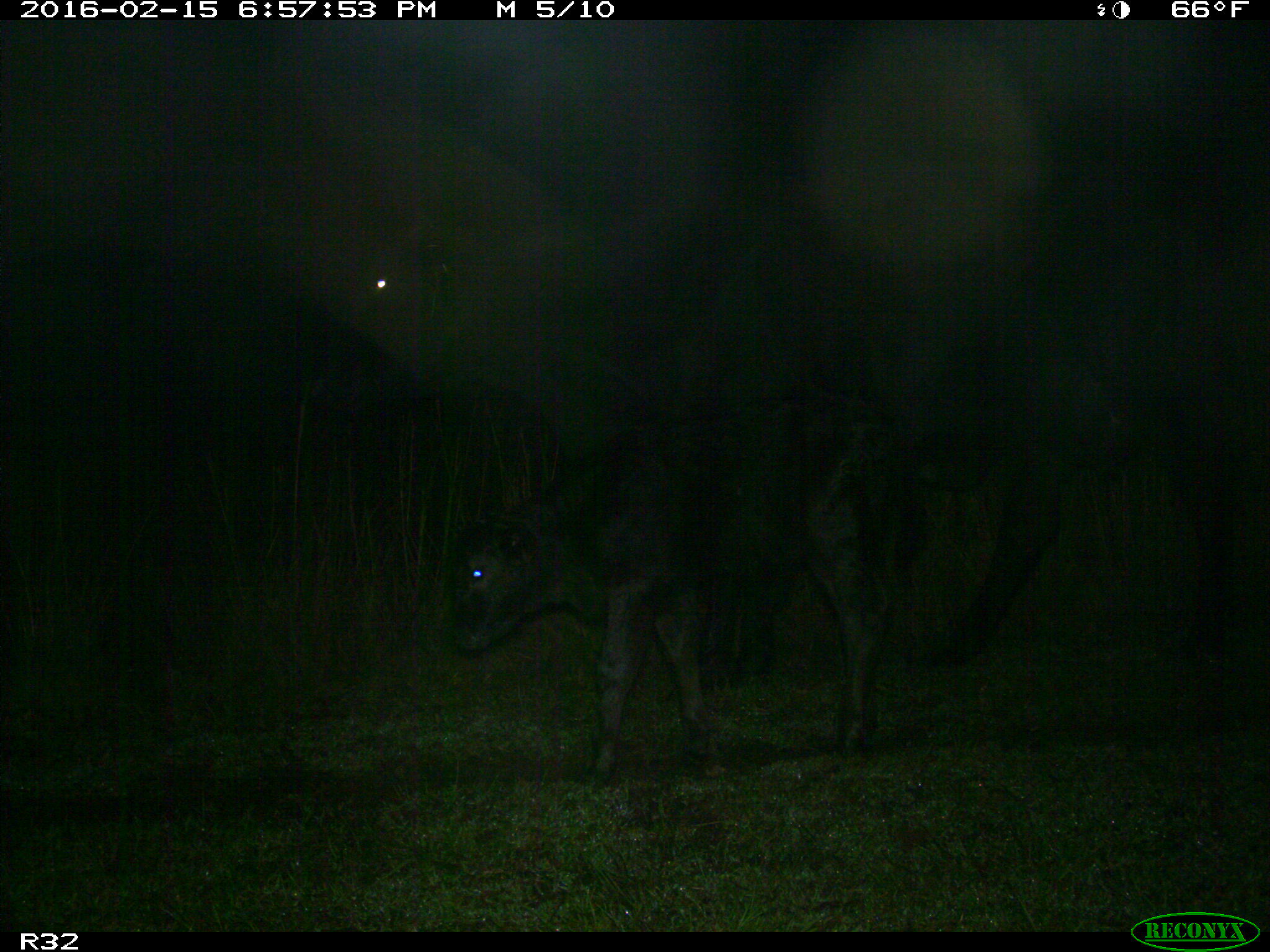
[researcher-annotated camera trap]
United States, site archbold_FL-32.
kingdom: Animalia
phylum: Chordata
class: Mammalia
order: Artiodactyla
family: Bovidae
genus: Bos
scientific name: Bos taurus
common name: domestic cow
Bos taurus (domestic cow).